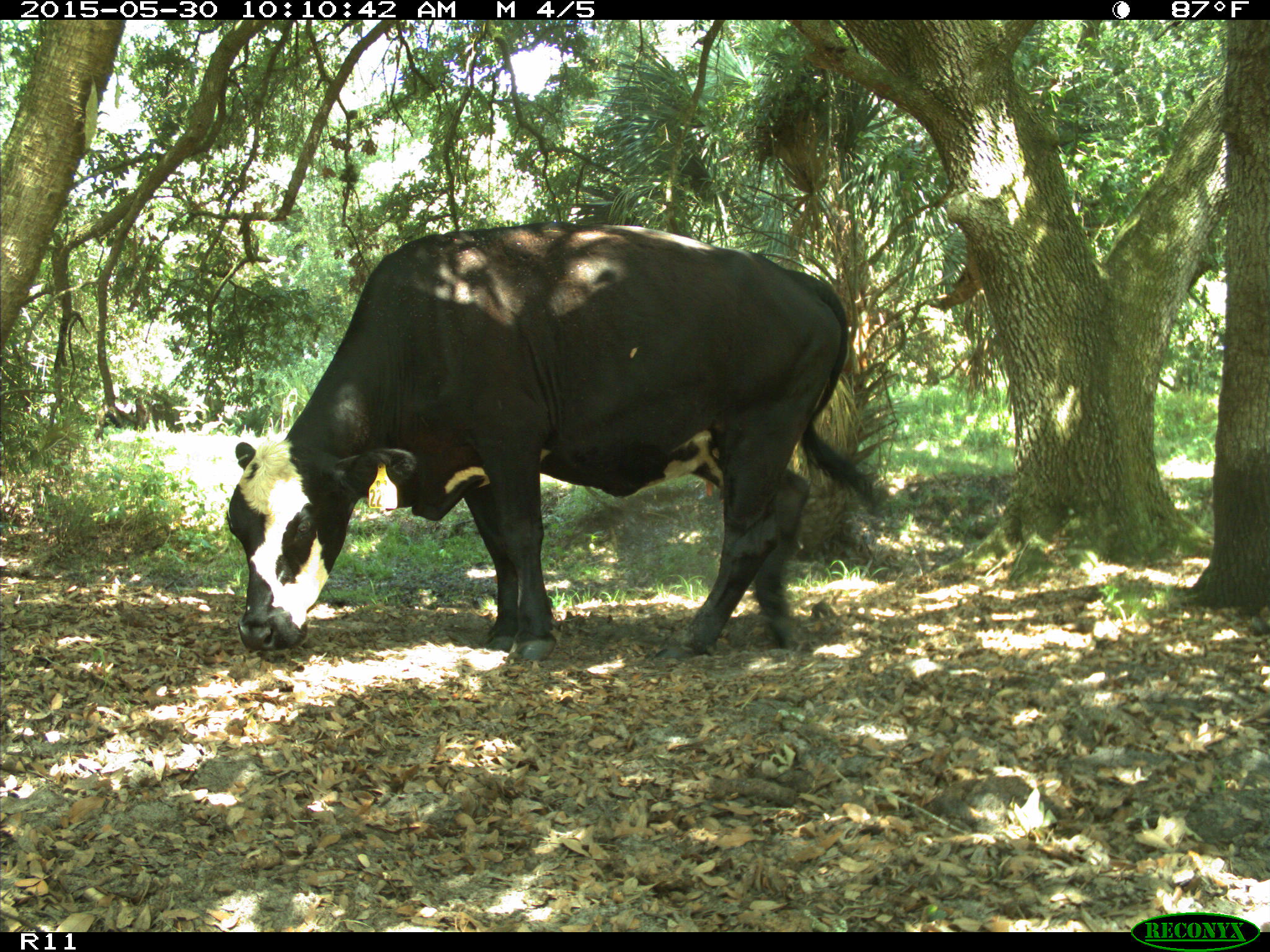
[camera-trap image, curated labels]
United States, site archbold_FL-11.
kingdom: Animalia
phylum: Chordata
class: Mammalia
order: Artiodactyla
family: Bovidae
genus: Bos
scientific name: Bos taurus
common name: domestic cow